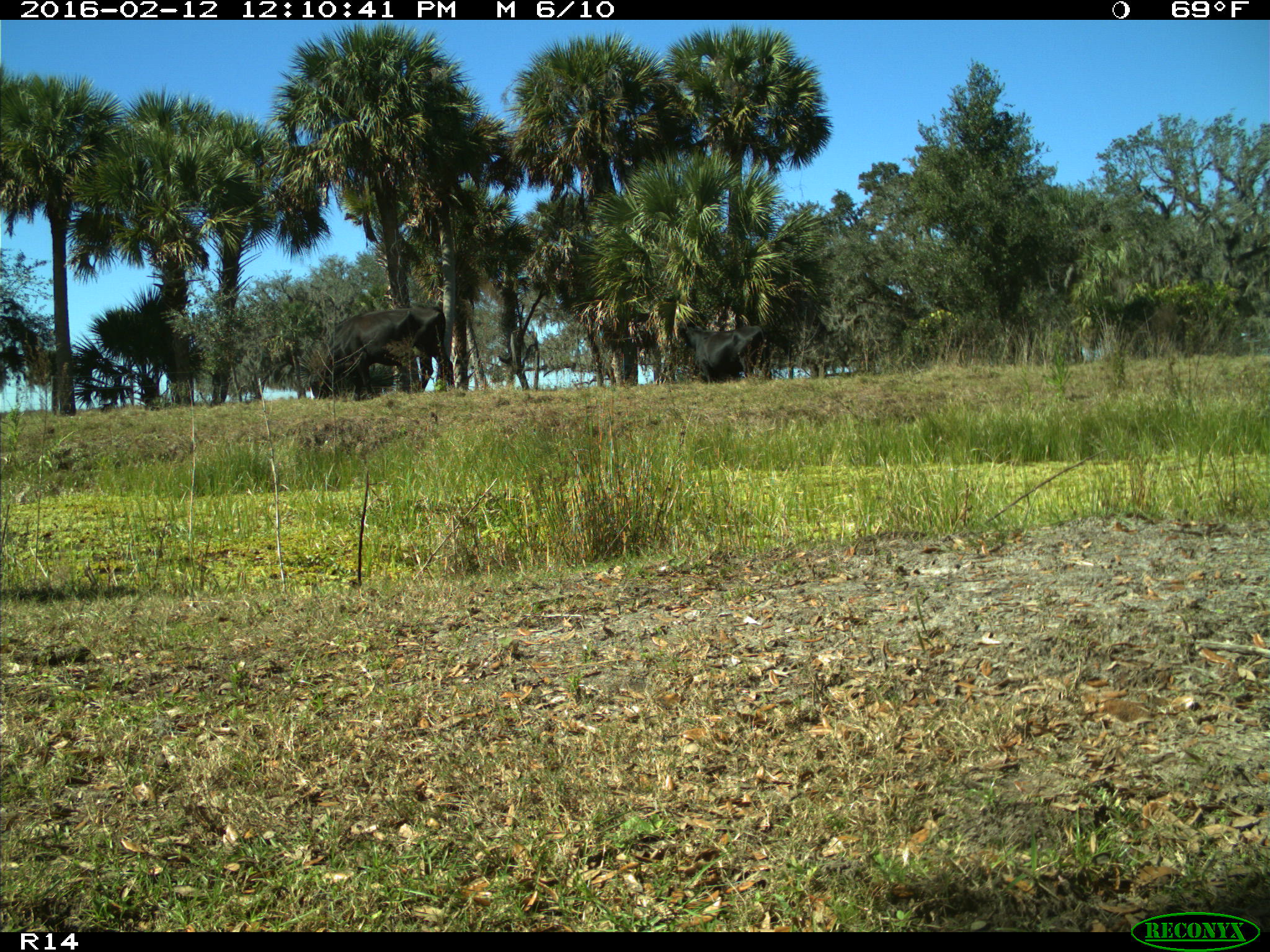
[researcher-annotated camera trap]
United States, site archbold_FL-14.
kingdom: Animalia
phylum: Chordata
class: Mammalia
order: Artiodactyla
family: Bovidae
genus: Bos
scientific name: Bos taurus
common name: domestic cow